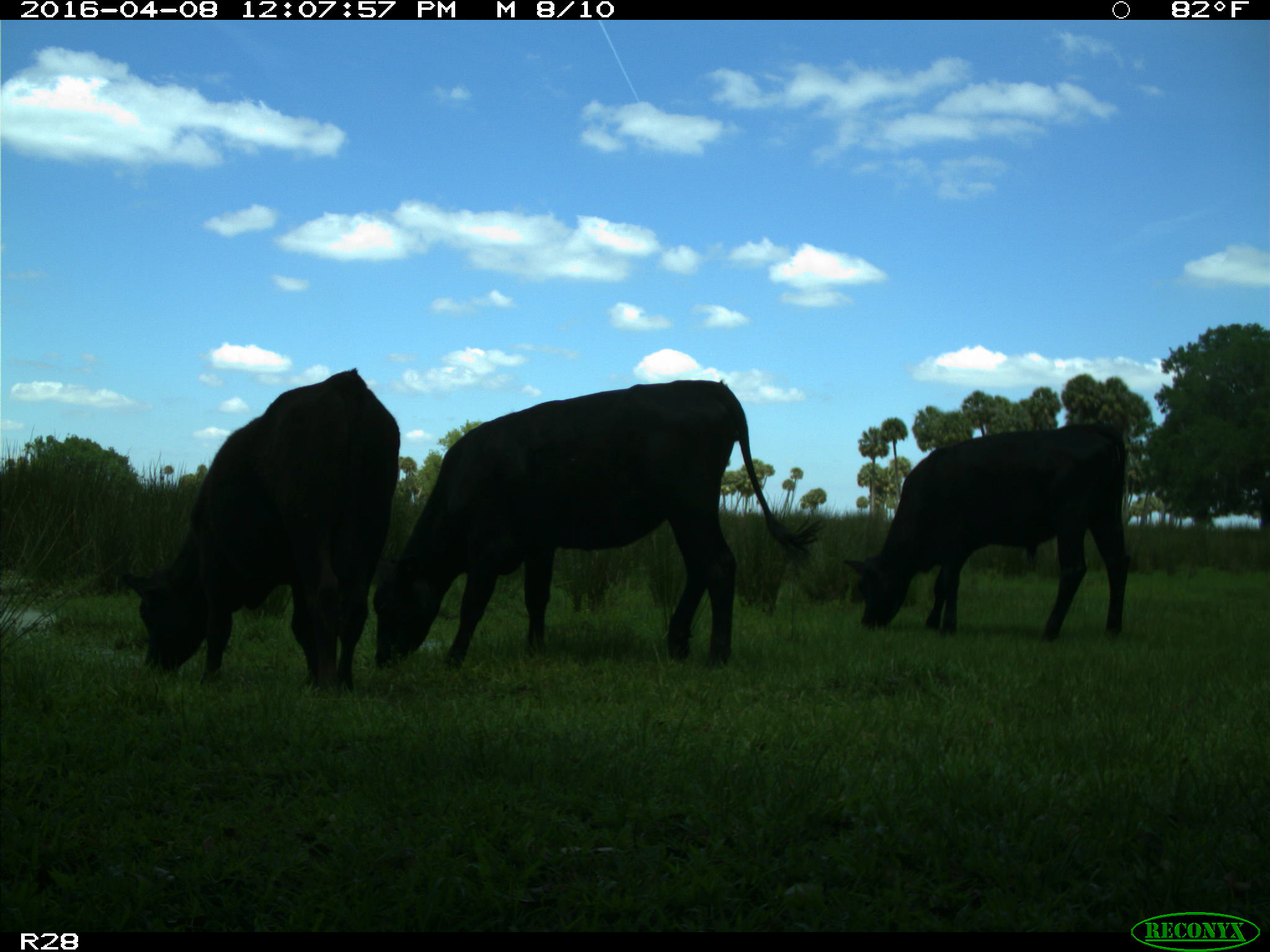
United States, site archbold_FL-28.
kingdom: Animalia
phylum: Chordata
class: Mammalia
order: Artiodactyla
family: Bovidae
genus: Bos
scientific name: Bos taurus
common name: domestic cow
Bos taurus (domestic cow).